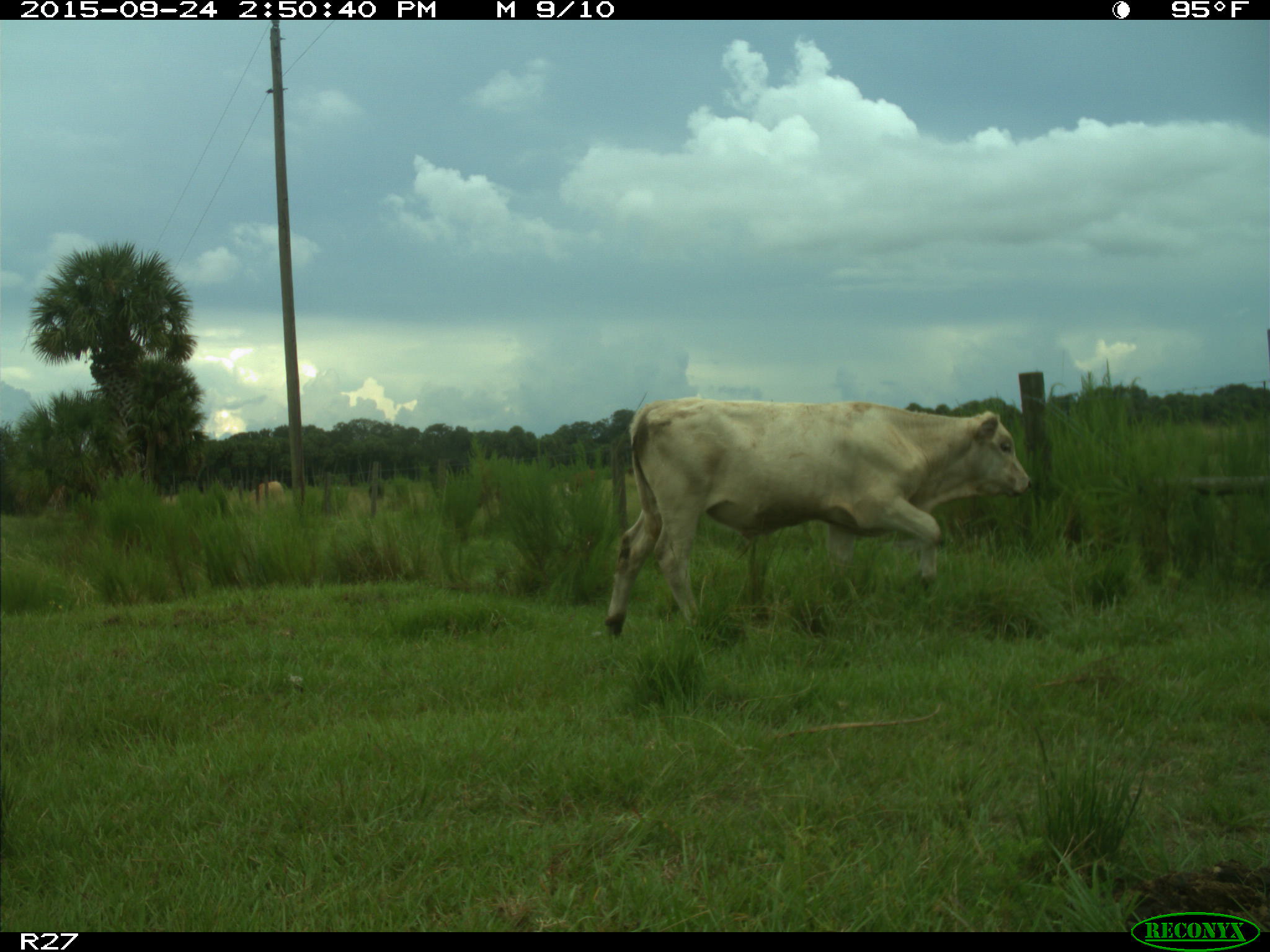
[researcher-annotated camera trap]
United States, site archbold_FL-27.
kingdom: Animalia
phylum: Chordata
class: Mammalia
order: Artiodactyla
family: Bovidae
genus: Bos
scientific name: Bos taurus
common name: domestic cow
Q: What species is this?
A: Bos taurus (domestic cow).